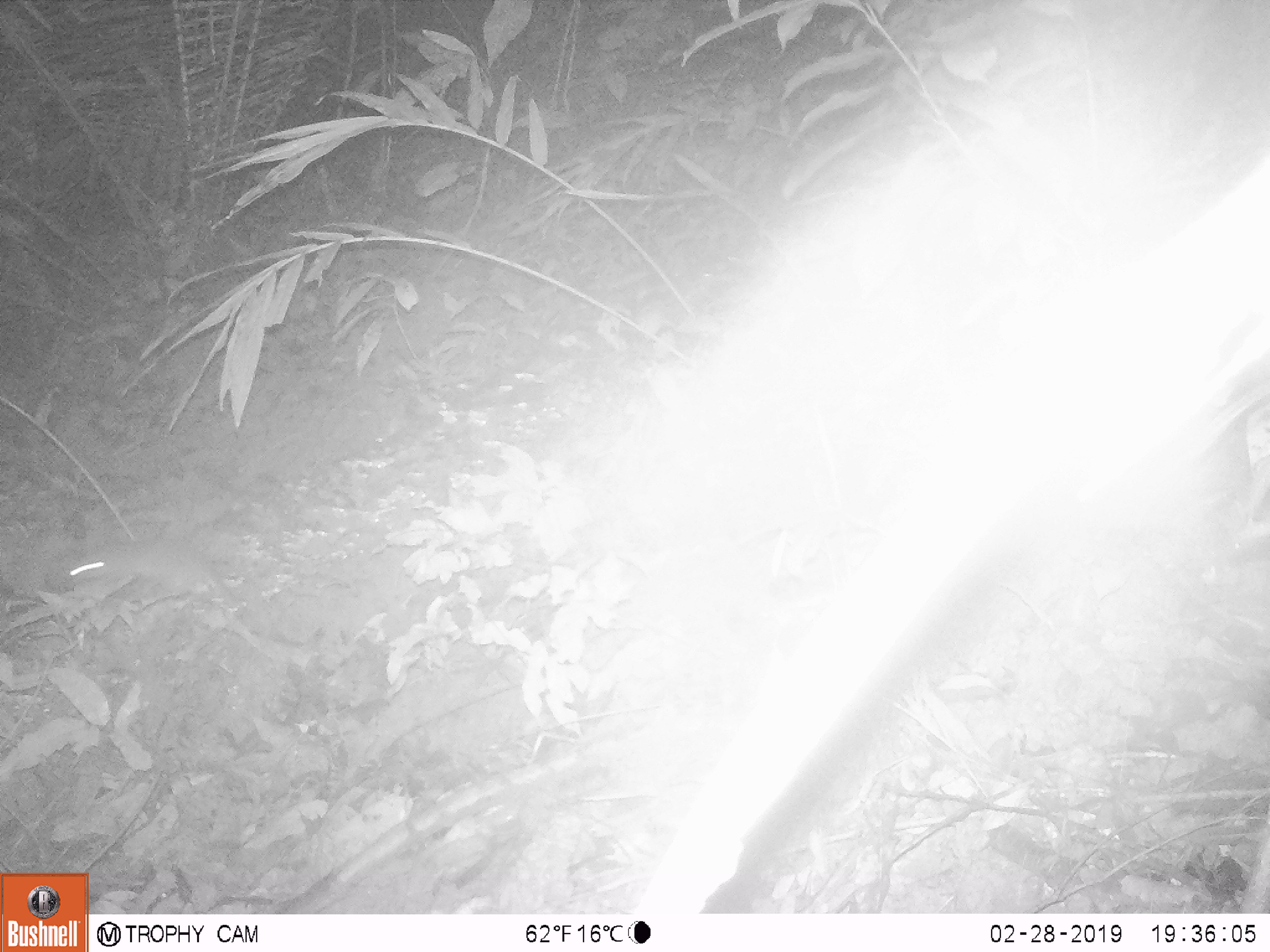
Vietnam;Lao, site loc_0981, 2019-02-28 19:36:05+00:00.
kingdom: Animalia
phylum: Chordata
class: Mammalia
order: Rodentia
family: Muridae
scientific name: Muridae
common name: old-world mice and rats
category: unidentified murid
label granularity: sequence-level